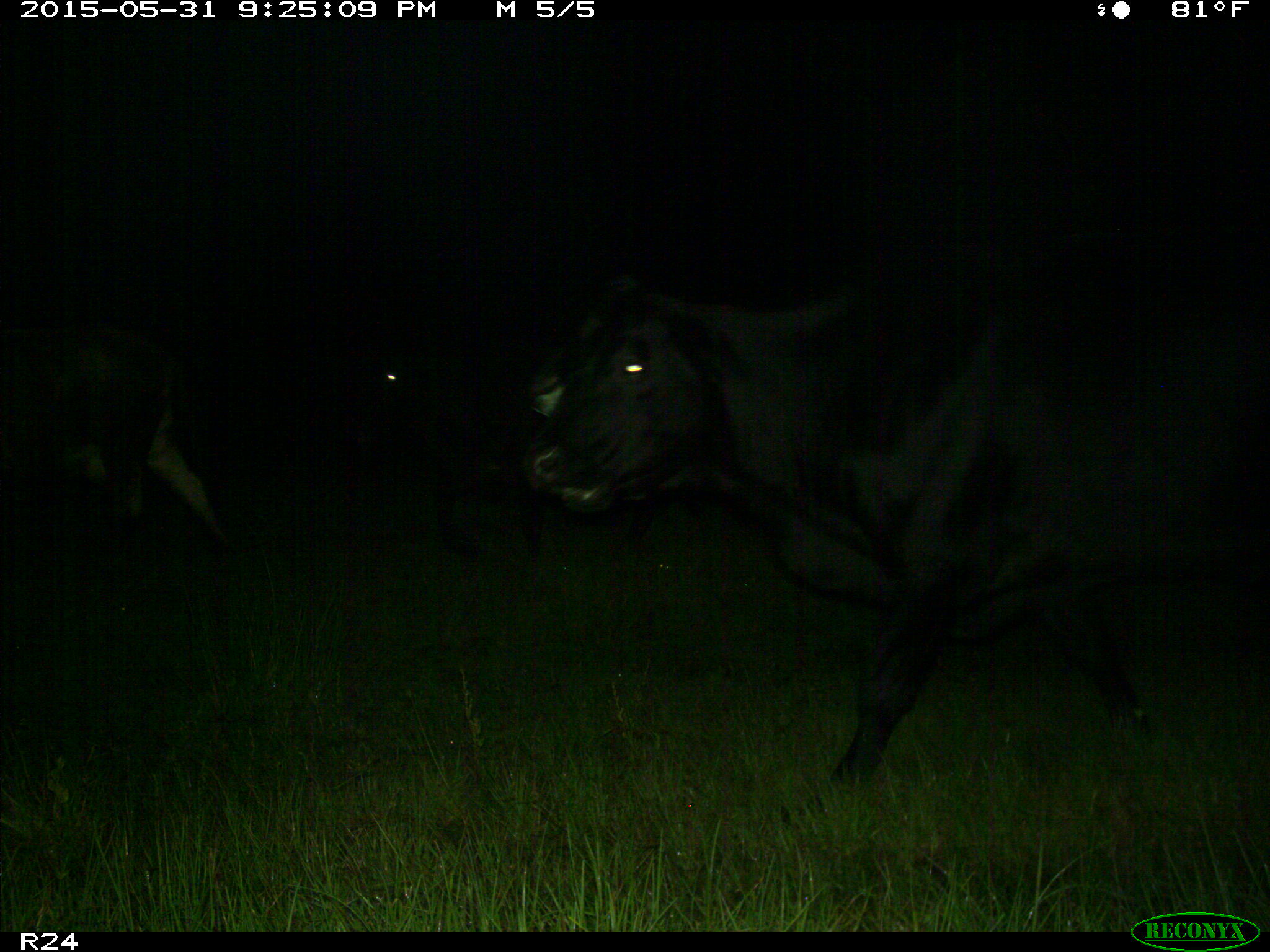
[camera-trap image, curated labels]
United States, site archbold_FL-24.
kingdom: Animalia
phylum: Chordata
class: Mammalia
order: Artiodactyla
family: Bovidae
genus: Bos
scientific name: Bos taurus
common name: domestic cow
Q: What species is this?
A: Bos taurus (domestic cow).